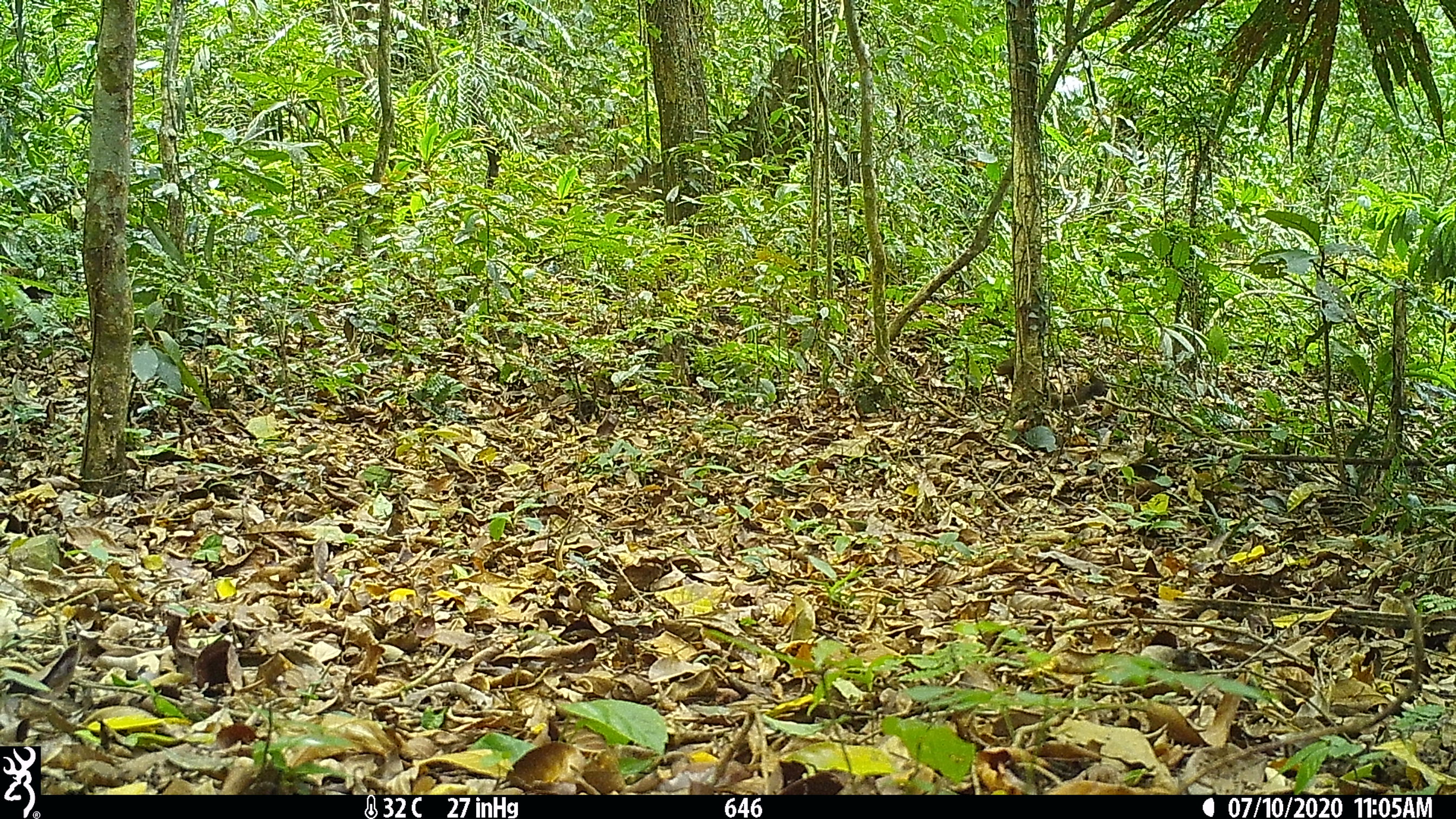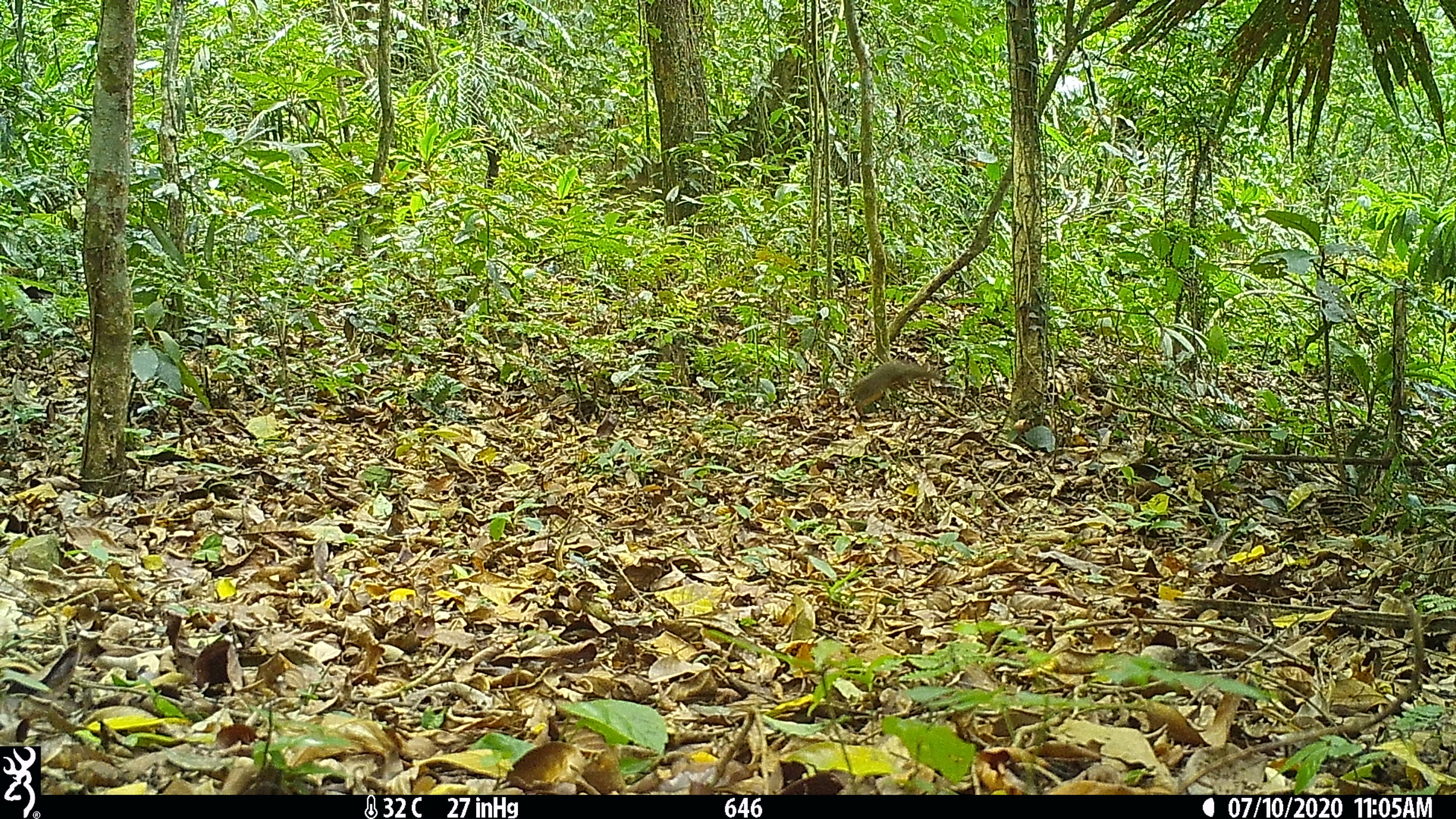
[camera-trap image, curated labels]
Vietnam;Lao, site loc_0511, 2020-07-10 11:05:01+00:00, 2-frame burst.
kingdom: Animalia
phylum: Chordata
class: Mammalia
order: Rodentia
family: Sciuridae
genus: Callosciurus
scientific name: Callosciurus erythraeus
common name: pallas's squirrel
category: pallass squirrel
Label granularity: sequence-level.